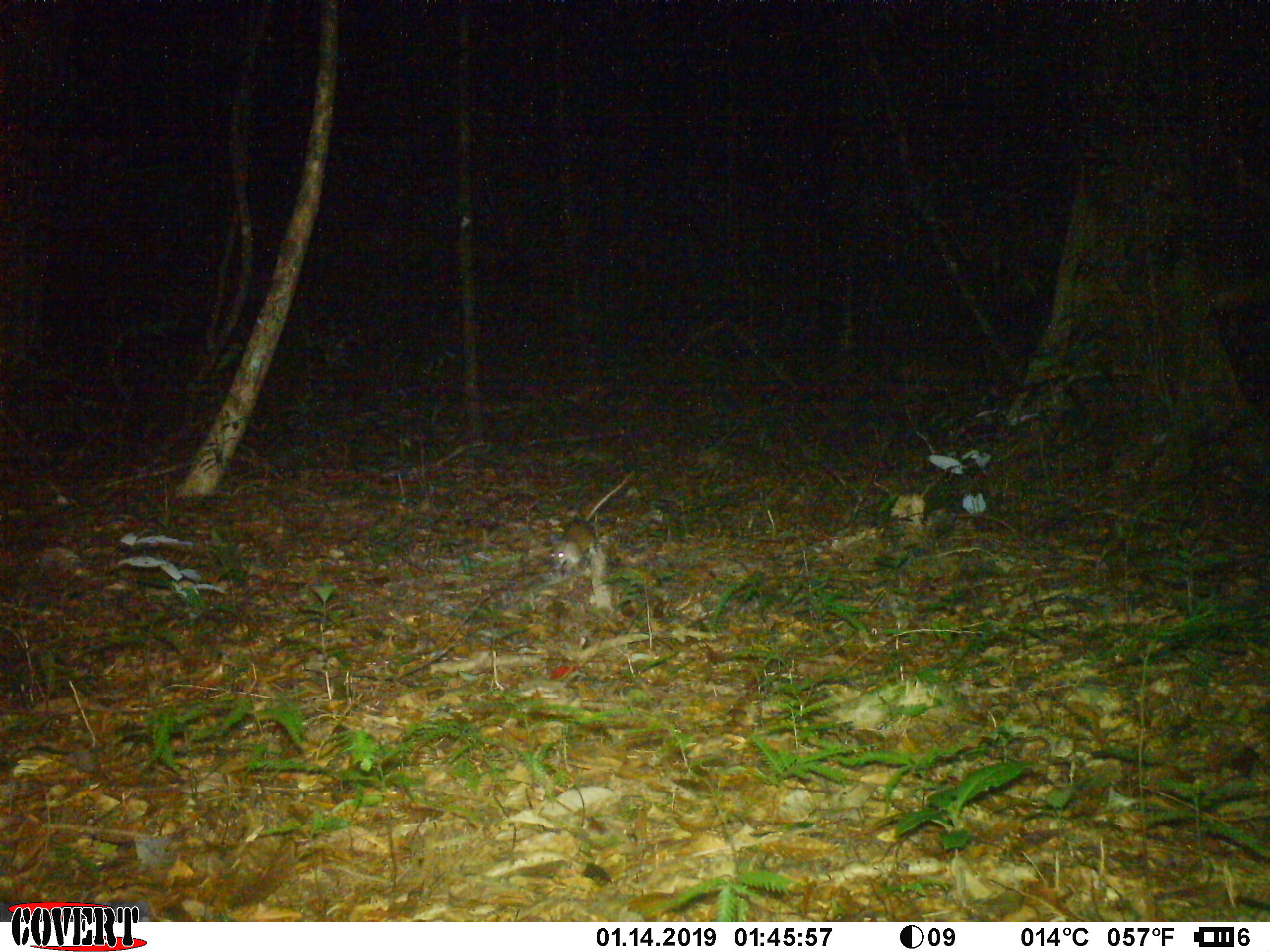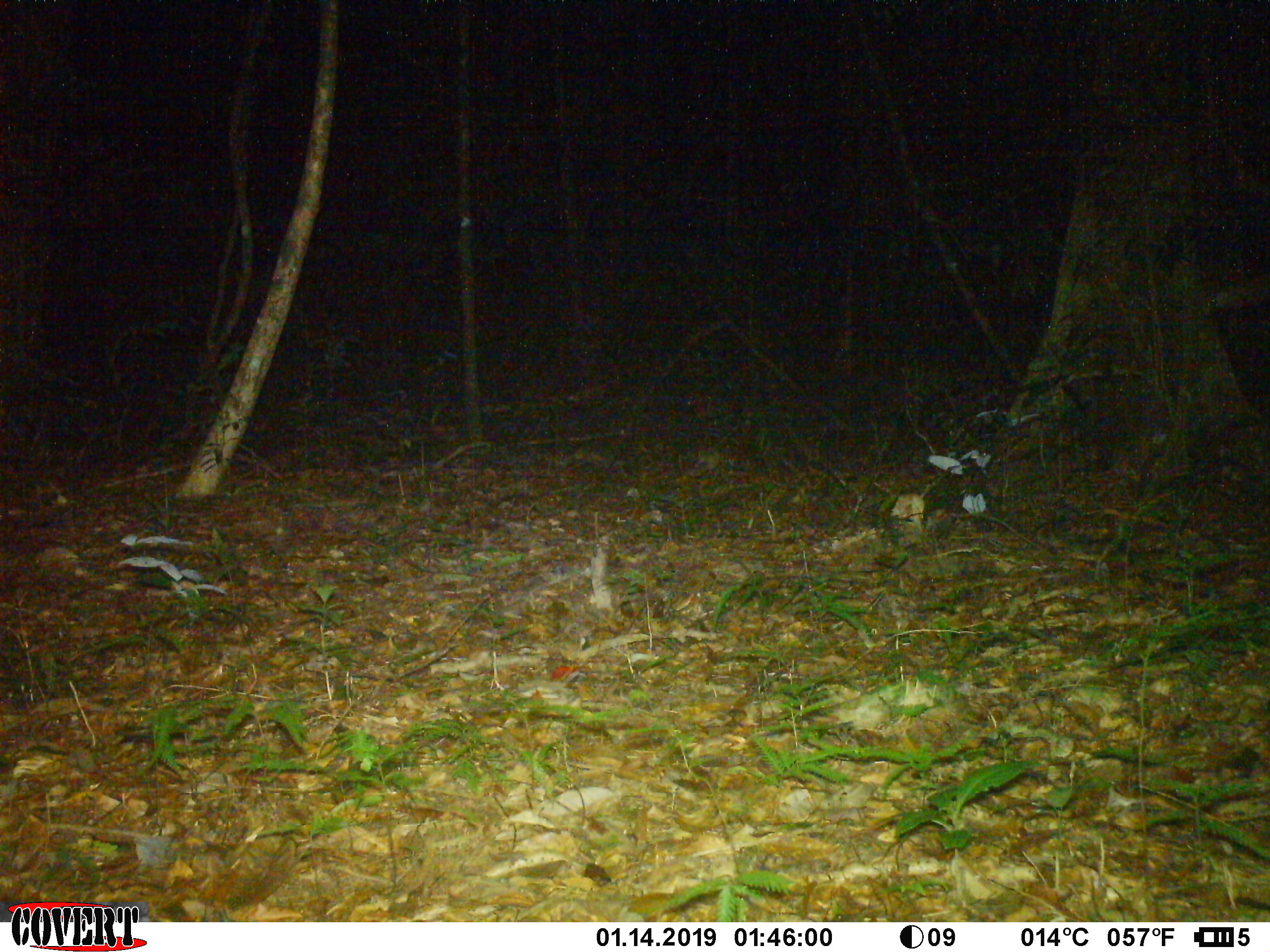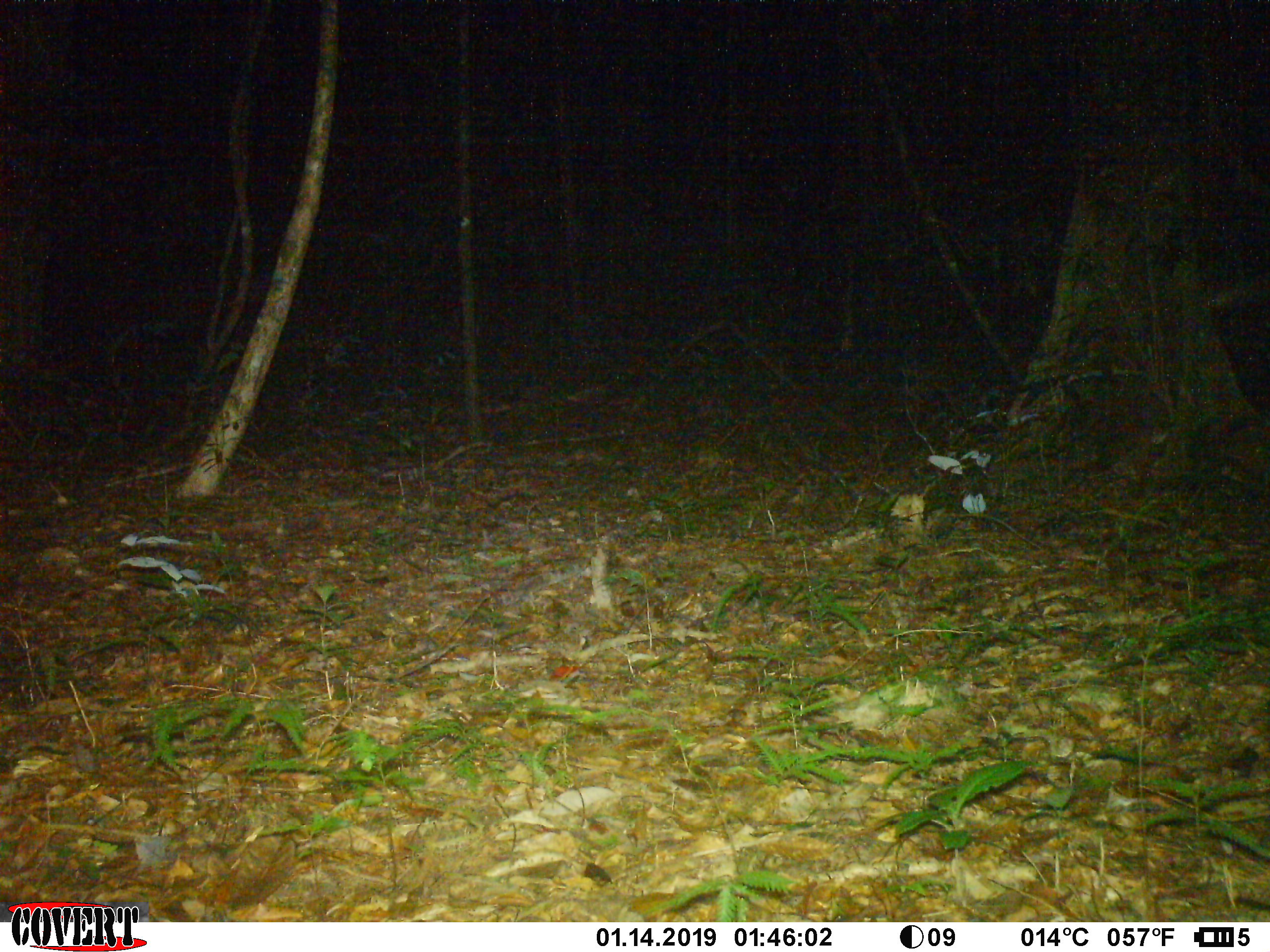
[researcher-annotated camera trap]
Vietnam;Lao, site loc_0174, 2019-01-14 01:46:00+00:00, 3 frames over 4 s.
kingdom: Animalia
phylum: Chordata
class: Mammalia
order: Rodentia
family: Muridae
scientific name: Muridae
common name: old-world mice and rats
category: unidentified murid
Unidentified murid (old-world mice and rats) (Muridae). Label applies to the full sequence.